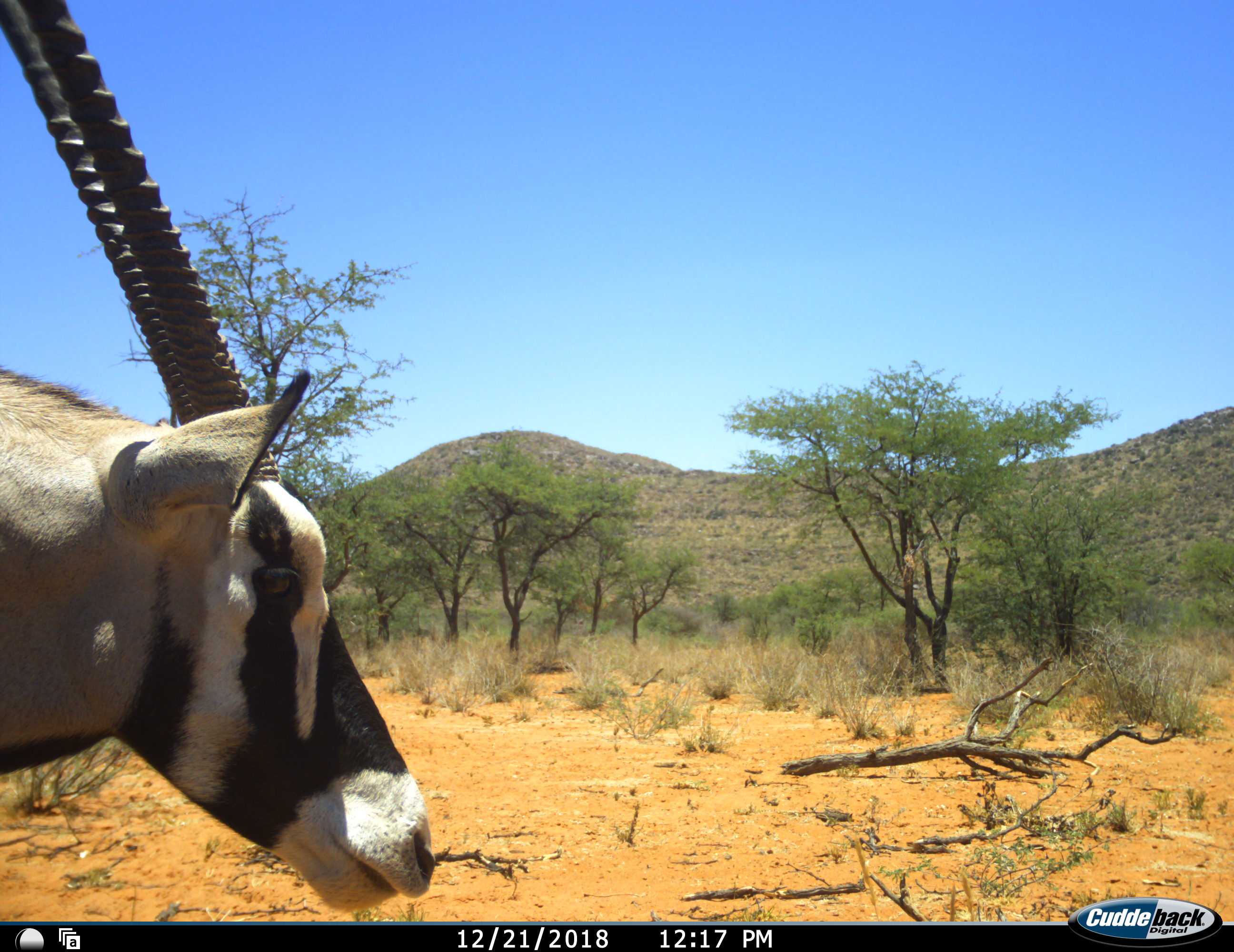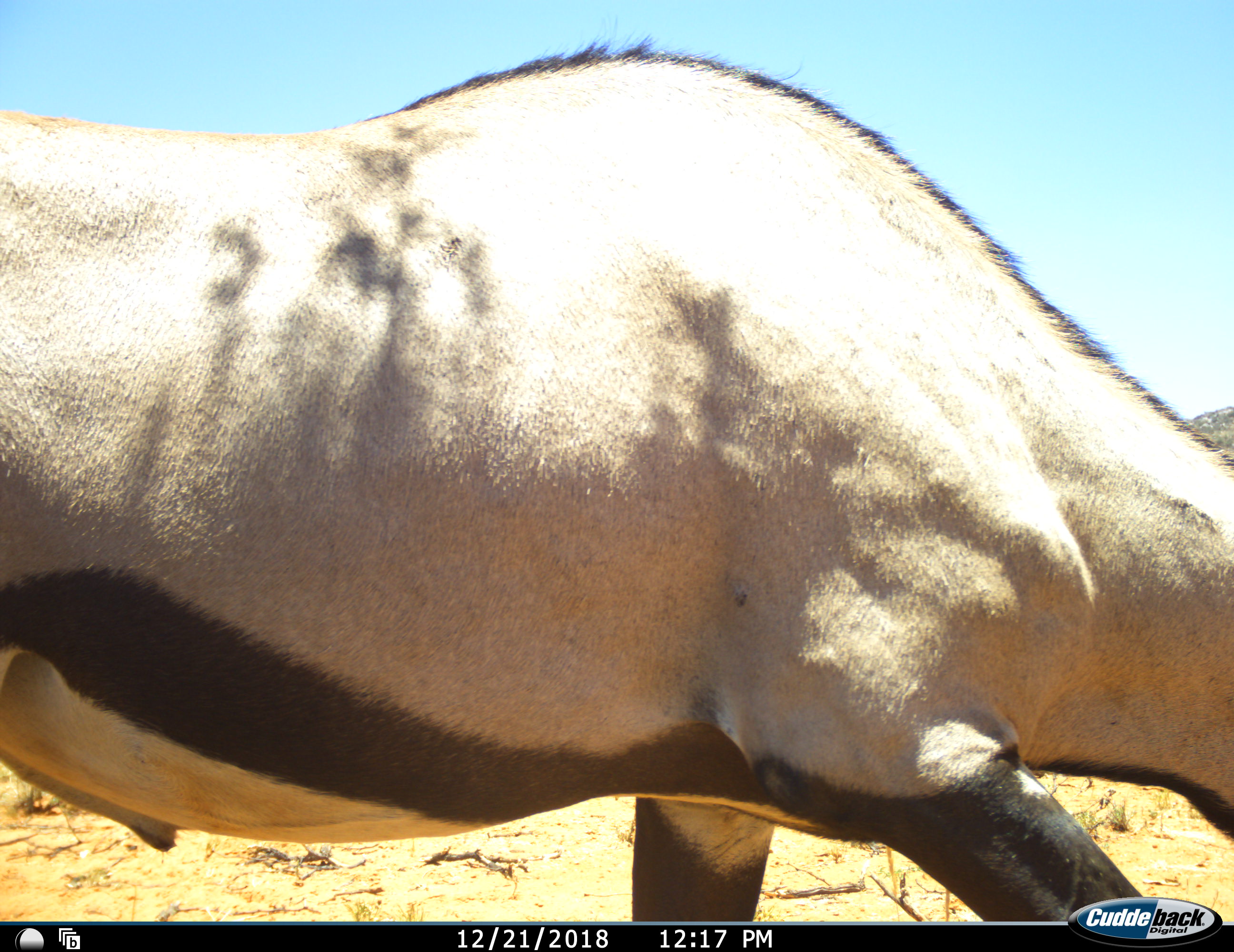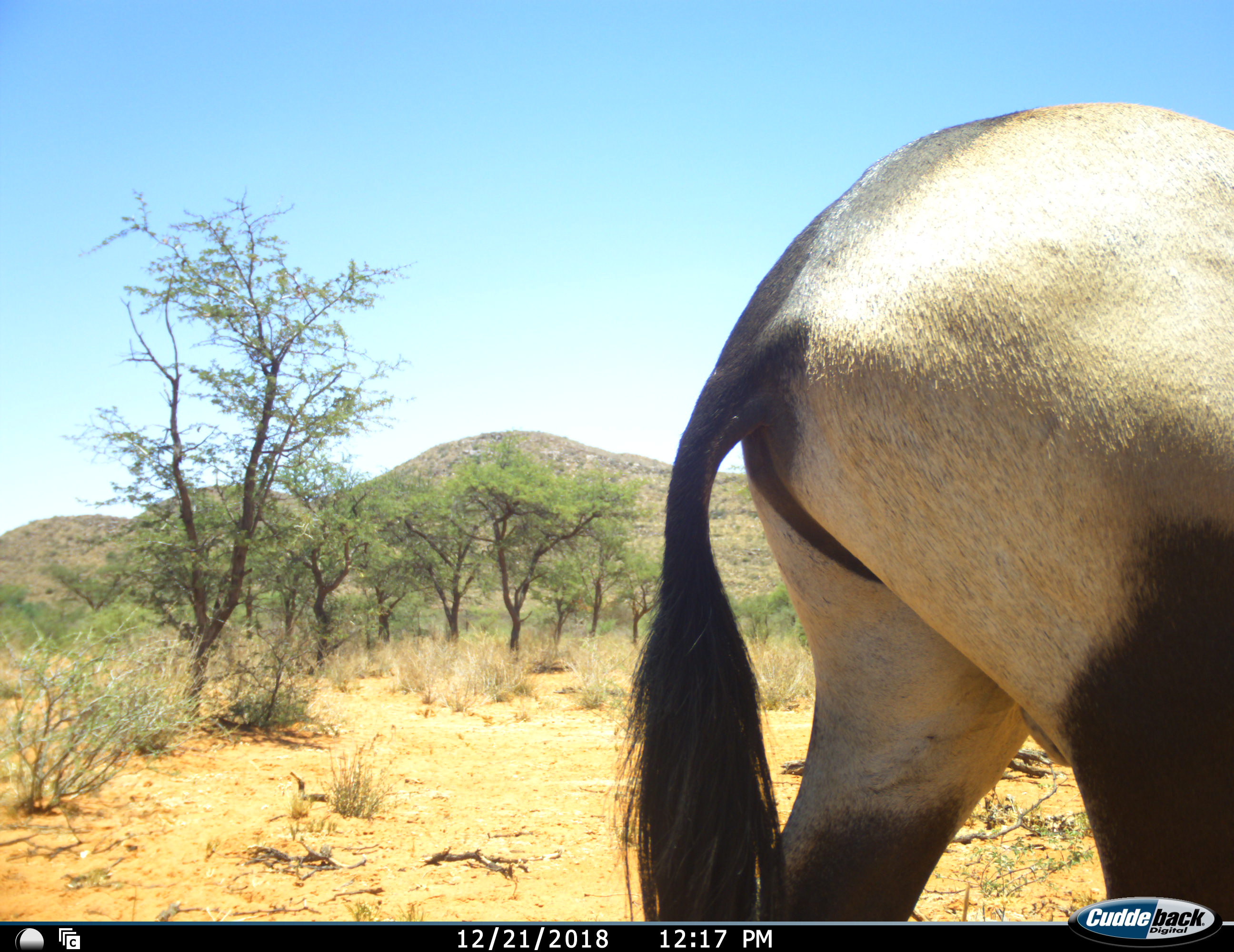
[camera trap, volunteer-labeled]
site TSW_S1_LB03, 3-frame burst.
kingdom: Animalia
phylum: Chordata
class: Mammalia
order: Artiodactyla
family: Bovidae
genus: Oryx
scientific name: Oryx gazella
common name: gemsbok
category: oryx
Oryx (gemsbok) (Oryx gazella), count 1. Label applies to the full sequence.